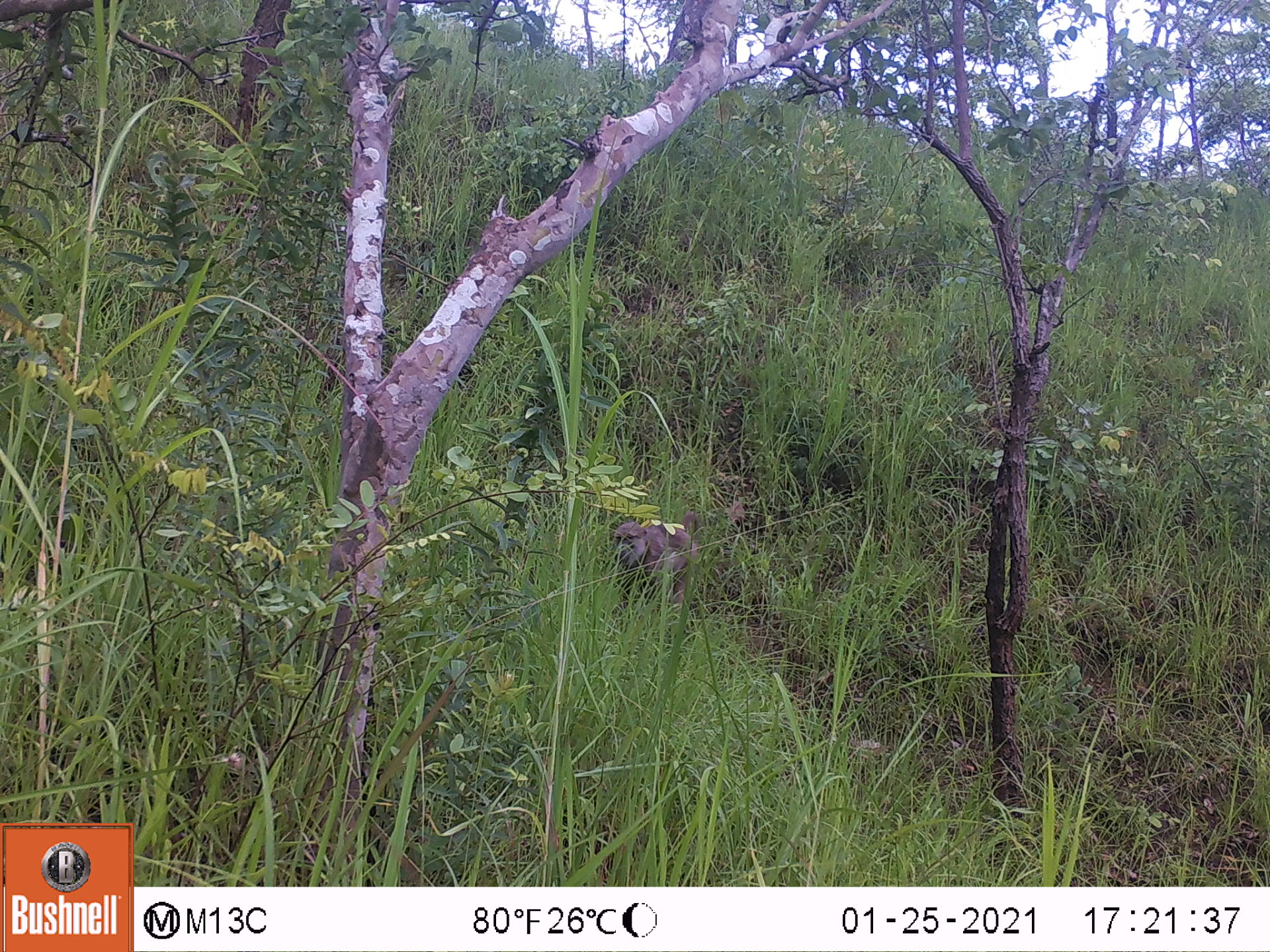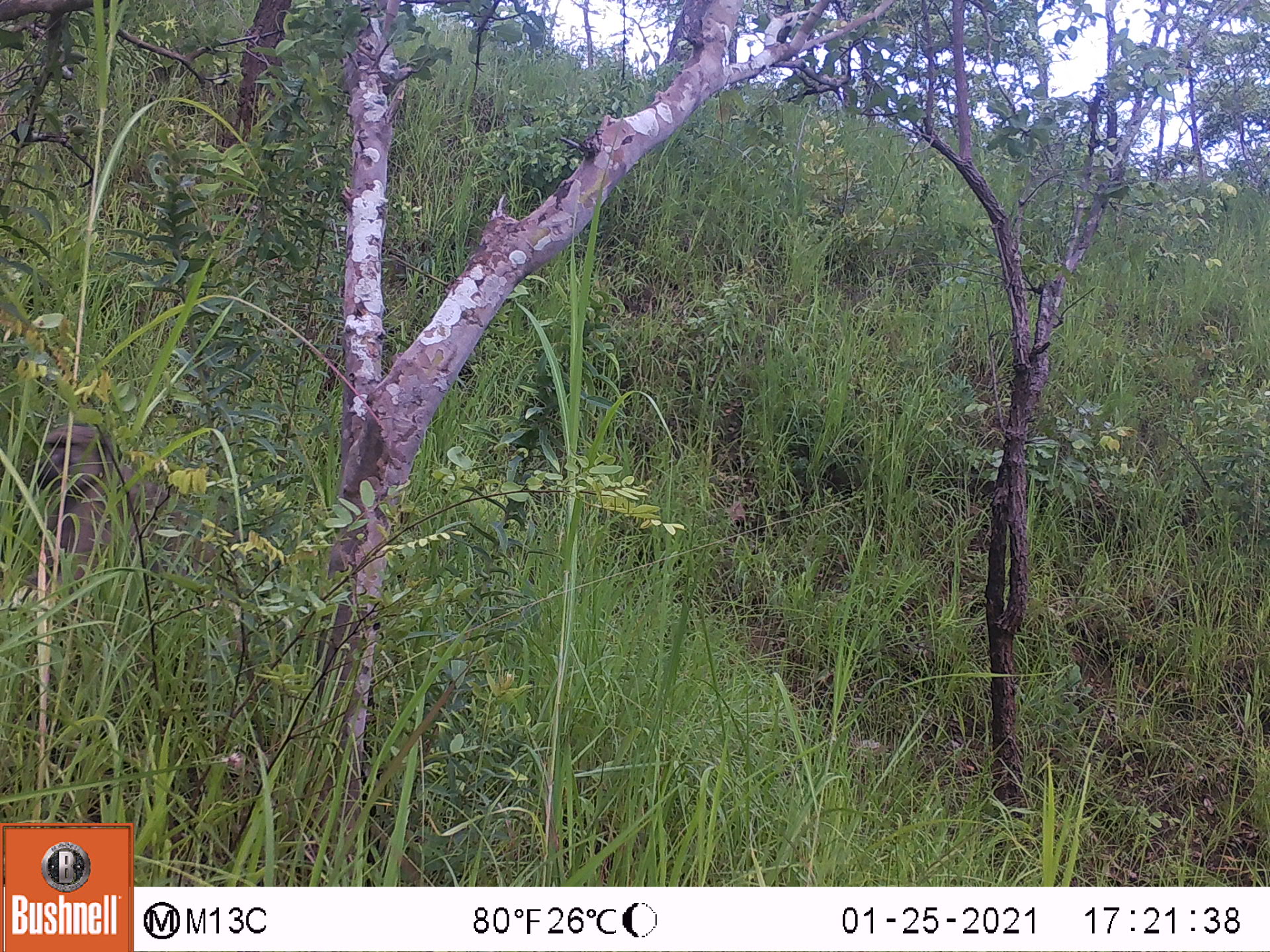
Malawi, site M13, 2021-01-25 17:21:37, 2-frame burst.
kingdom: Animalia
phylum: Chordata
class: Mammalia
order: Primates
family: Cercopithecidae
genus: Papio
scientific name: Papio cynocephalus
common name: yellow baboon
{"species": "yellow baboon (Papio cynocephalus)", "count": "1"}